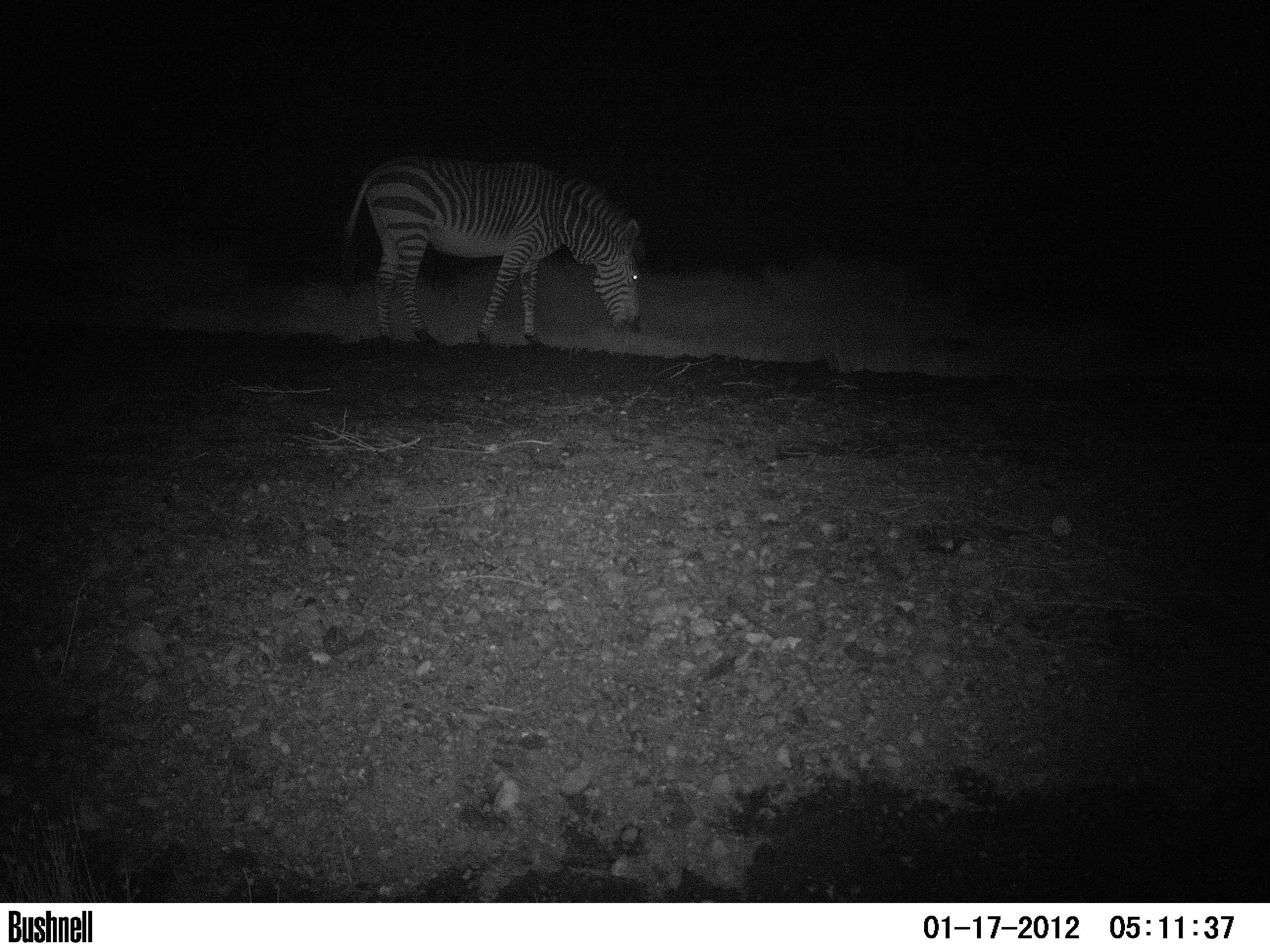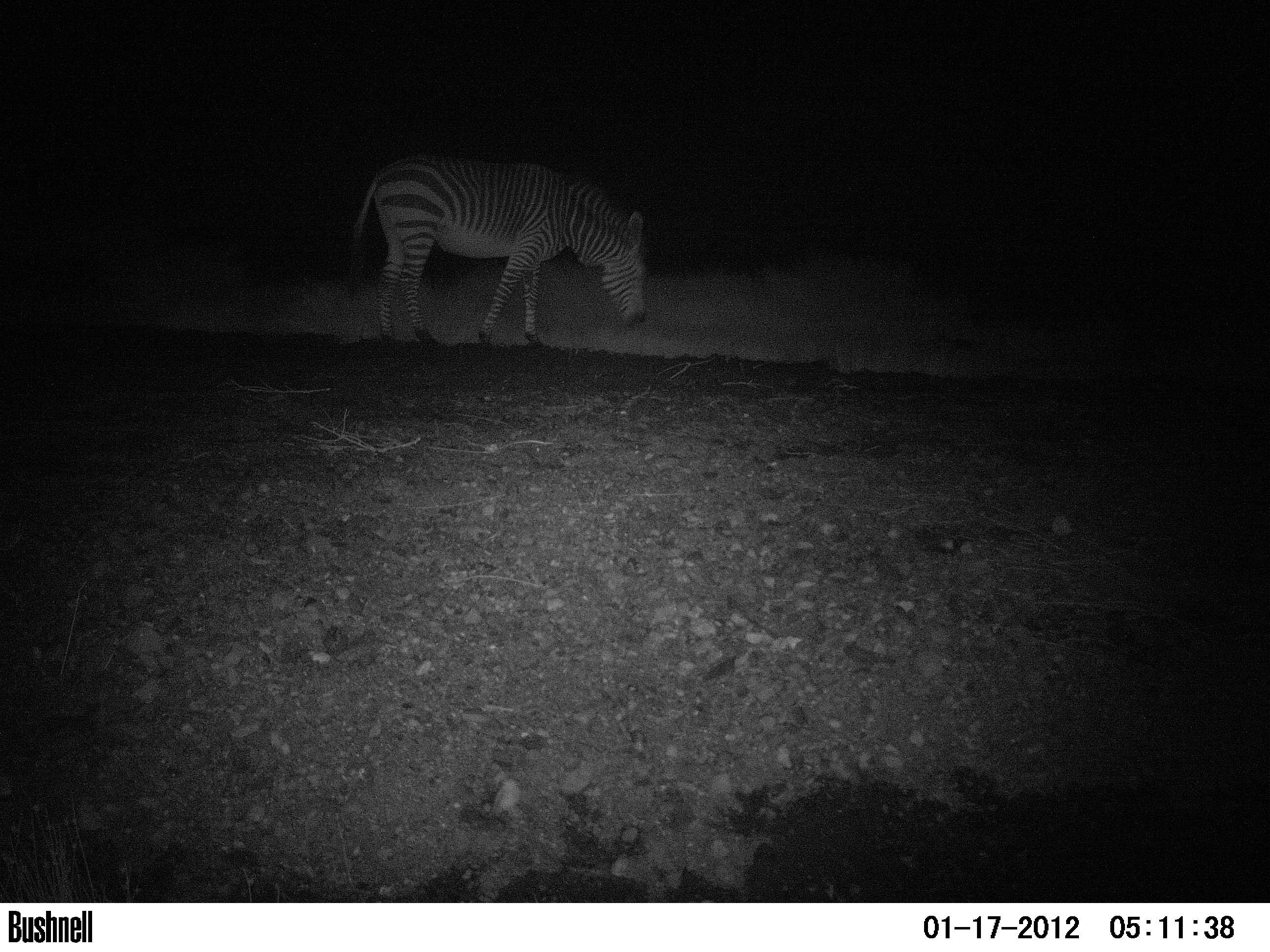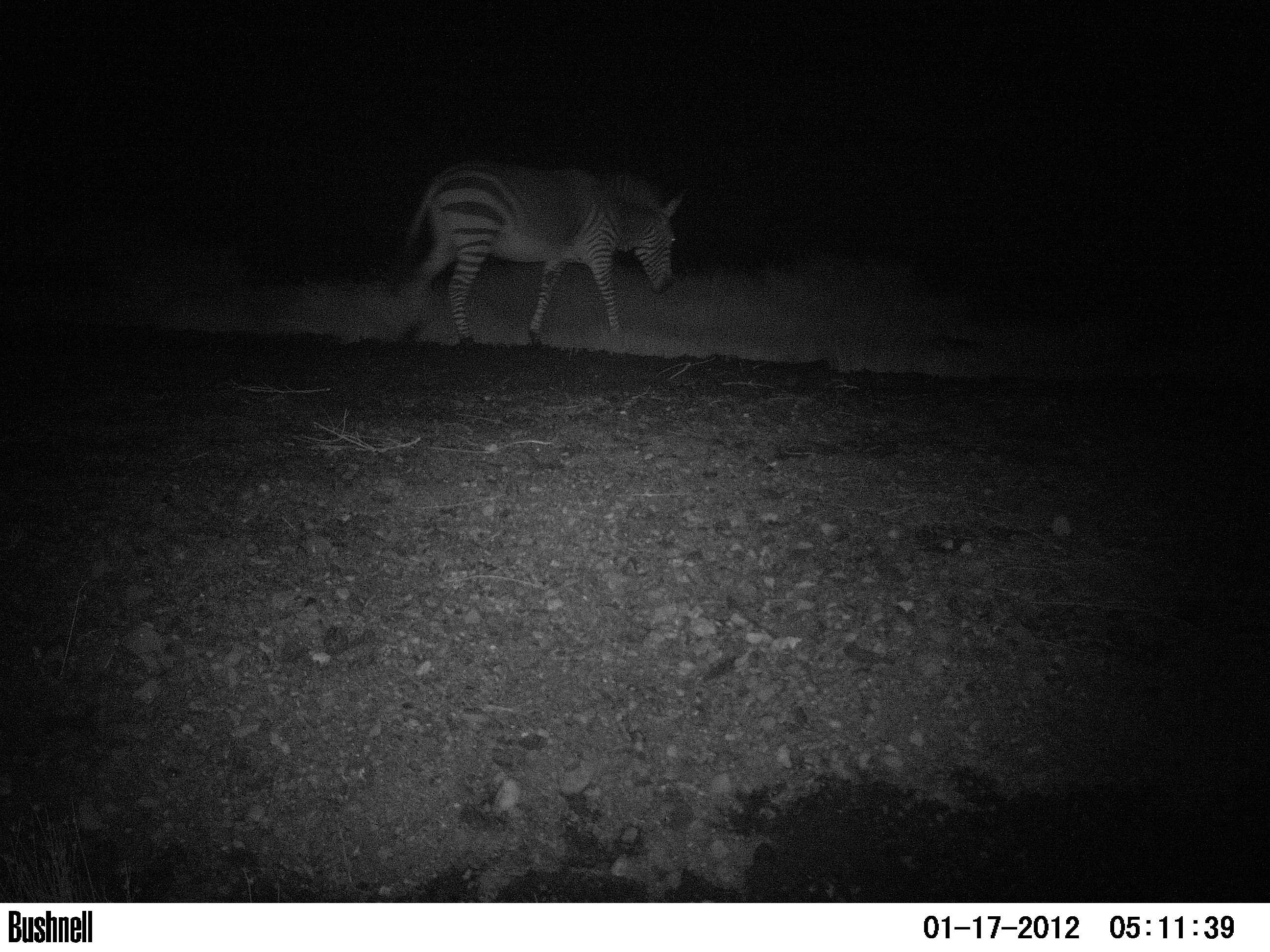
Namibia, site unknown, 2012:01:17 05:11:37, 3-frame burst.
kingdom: Animalia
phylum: Chordata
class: Mammalia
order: Perissodactyla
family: Equidae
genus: Equus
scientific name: Equus zebra hartmannae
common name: hartmann's mountain zebra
Equus zebra hartmannae (hartmann's mountain zebra).